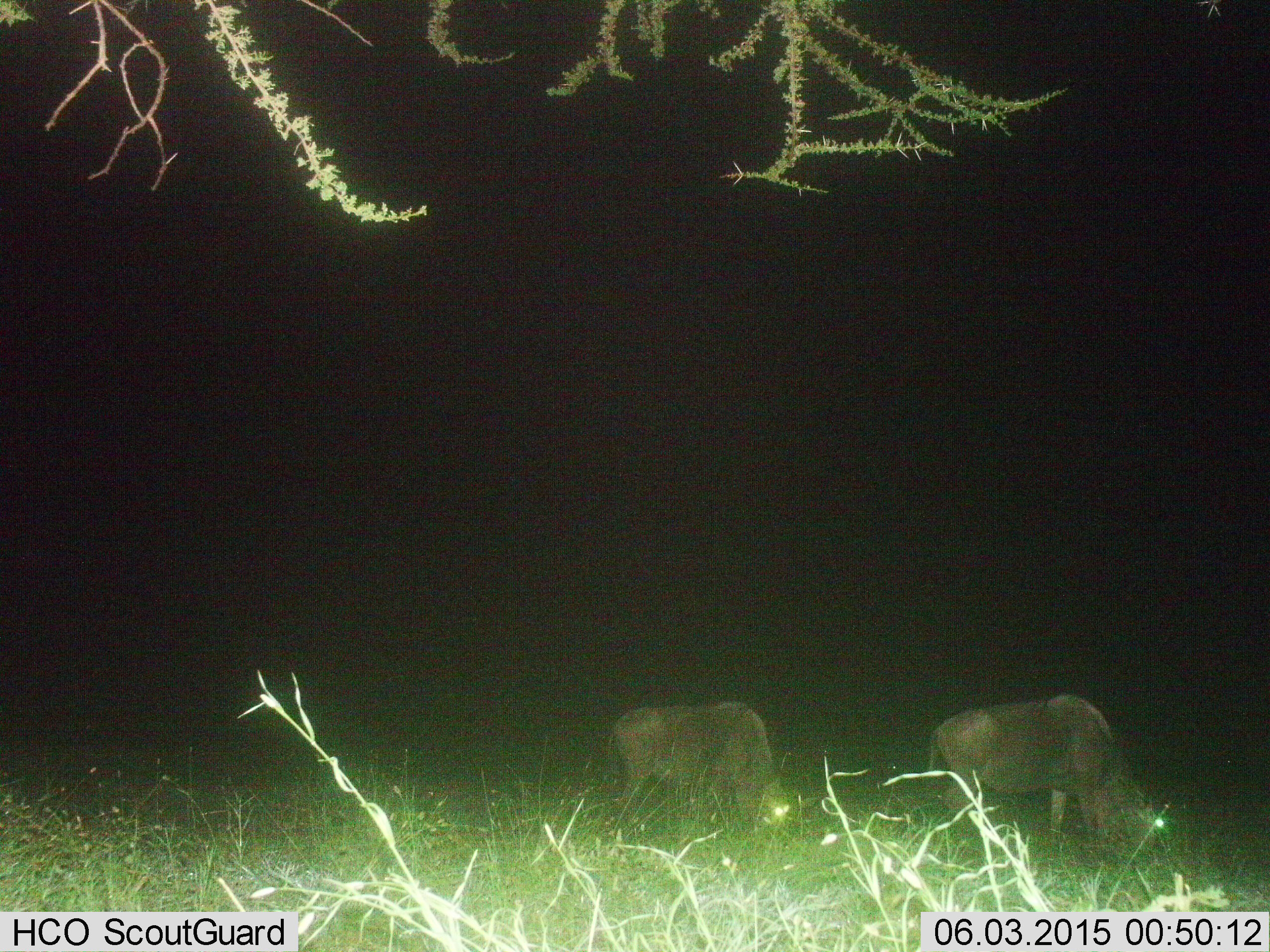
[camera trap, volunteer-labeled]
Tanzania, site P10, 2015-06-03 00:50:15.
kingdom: Animalia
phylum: Chordata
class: Mammalia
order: Artiodactyla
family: Bovidae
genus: Connochaetes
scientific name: Connochaetes taurinus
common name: blue wildebeest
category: wildebeest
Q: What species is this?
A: Wildebeest (blue wildebeest) (Connochaetes taurinus).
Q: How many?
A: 2.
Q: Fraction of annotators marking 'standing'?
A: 0%.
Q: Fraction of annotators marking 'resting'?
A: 0%.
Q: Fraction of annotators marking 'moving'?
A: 0%.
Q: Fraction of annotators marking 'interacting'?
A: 0%.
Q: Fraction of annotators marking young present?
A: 0%.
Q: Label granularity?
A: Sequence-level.